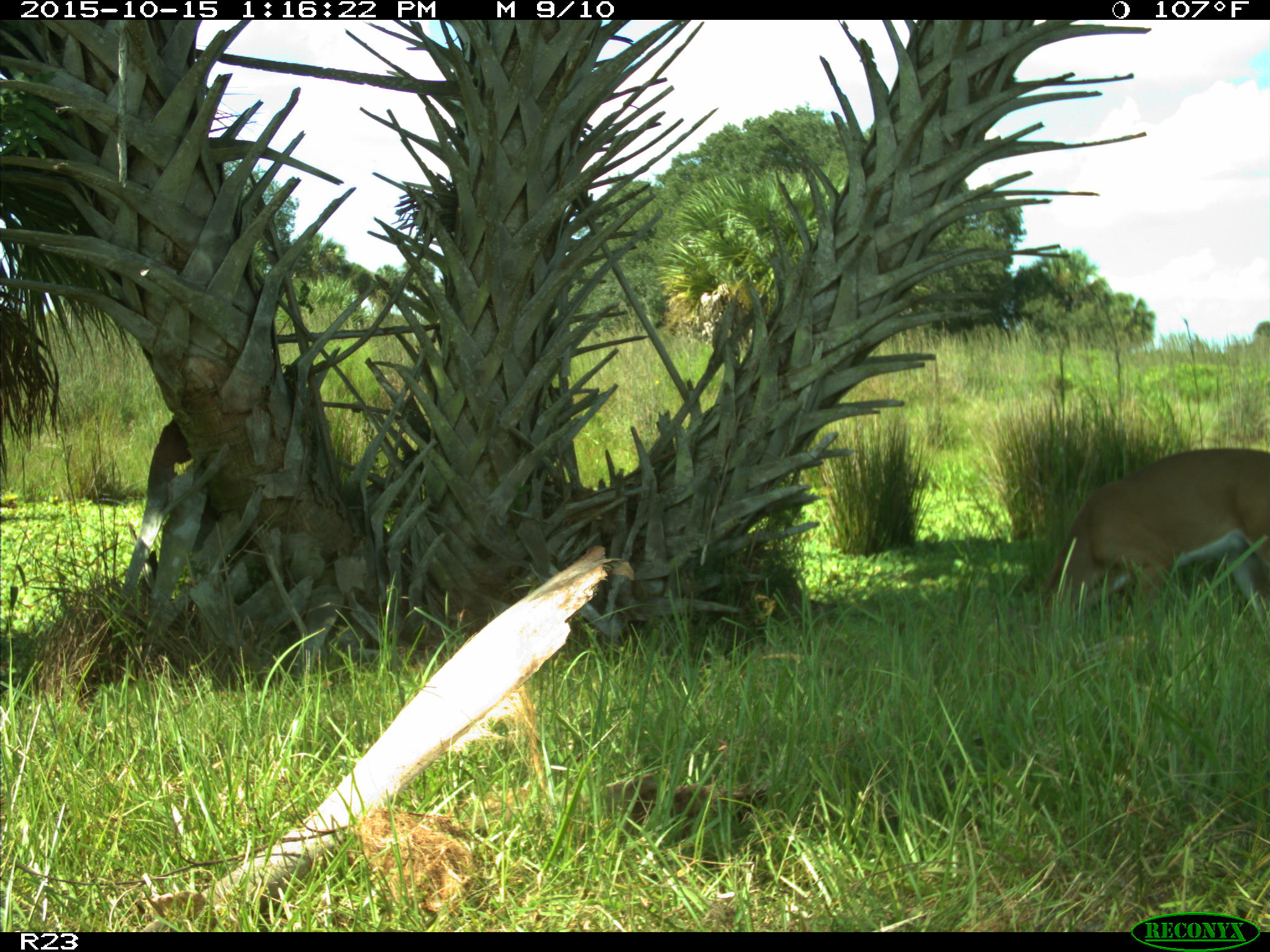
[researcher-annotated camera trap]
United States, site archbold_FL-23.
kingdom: Animalia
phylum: Chordata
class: Mammalia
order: Artiodactyla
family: Cervidae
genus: Odocoileus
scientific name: Odocoileus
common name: deer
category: unidentified deer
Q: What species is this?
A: Unidentified deer (deer) (Odocoileus).